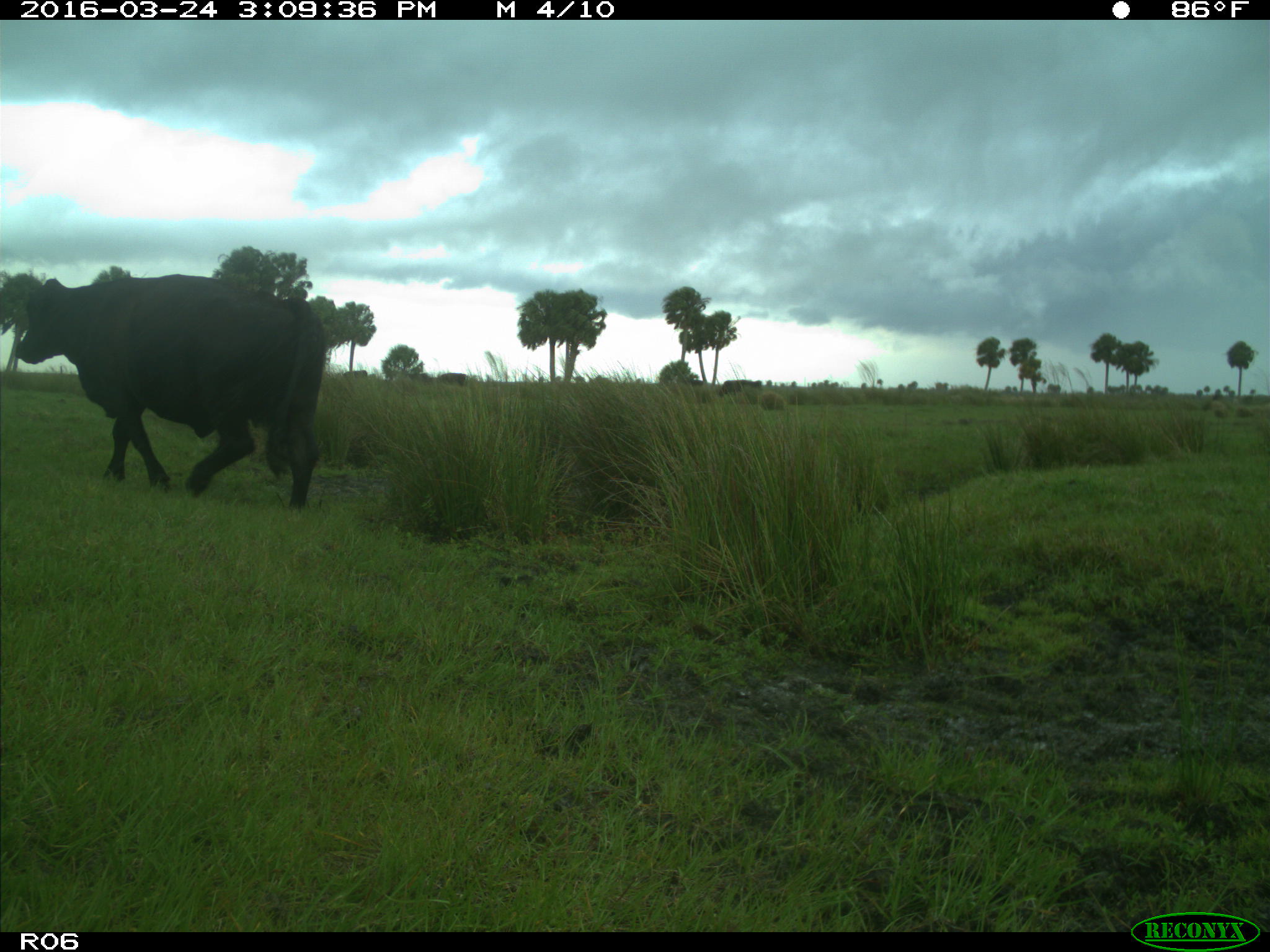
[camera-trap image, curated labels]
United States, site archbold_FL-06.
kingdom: Animalia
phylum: Chordata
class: Mammalia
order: Artiodactyla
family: Bovidae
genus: Bos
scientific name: Bos taurus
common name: domestic cow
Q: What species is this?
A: Bos taurus (domestic cow).